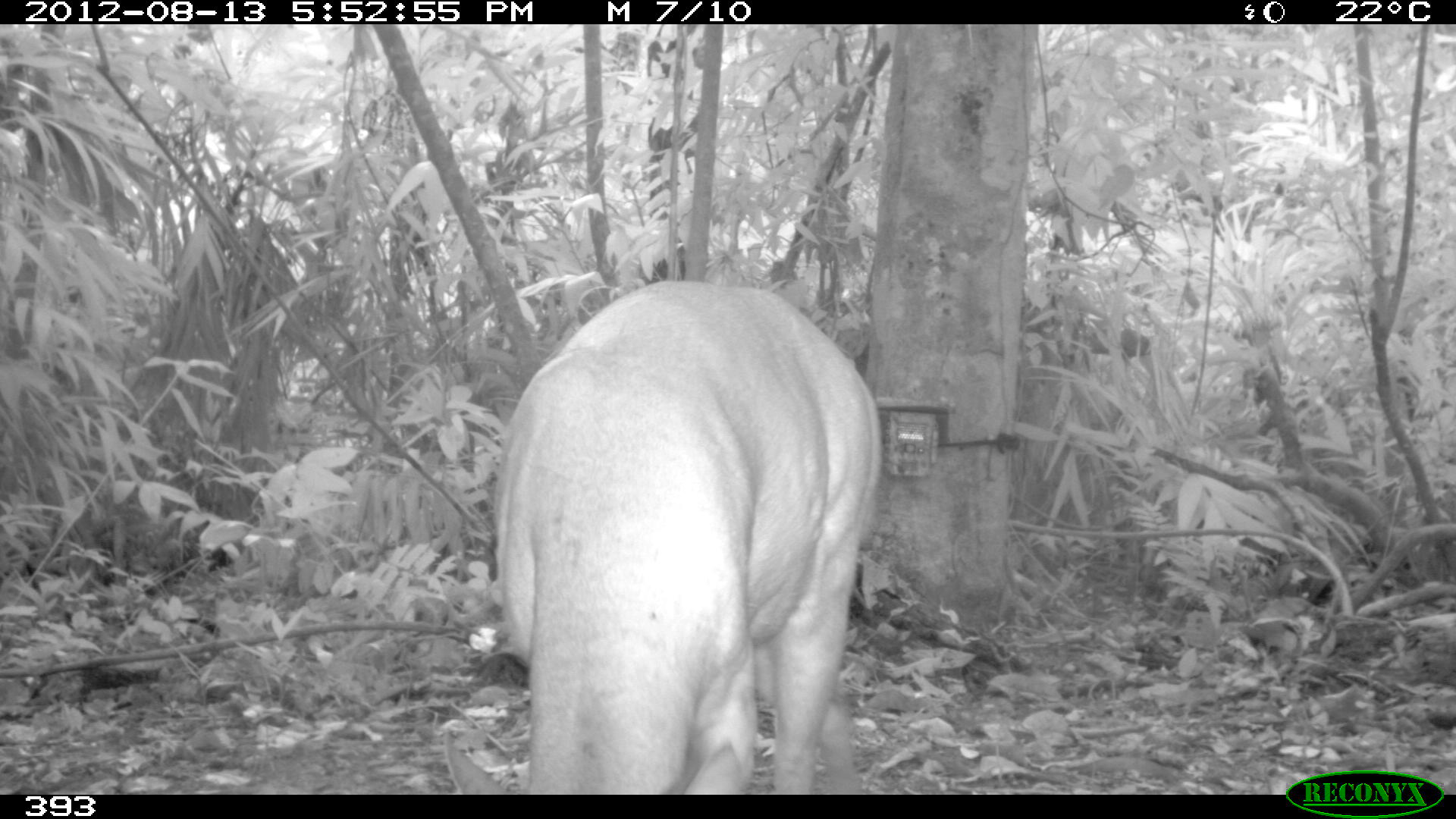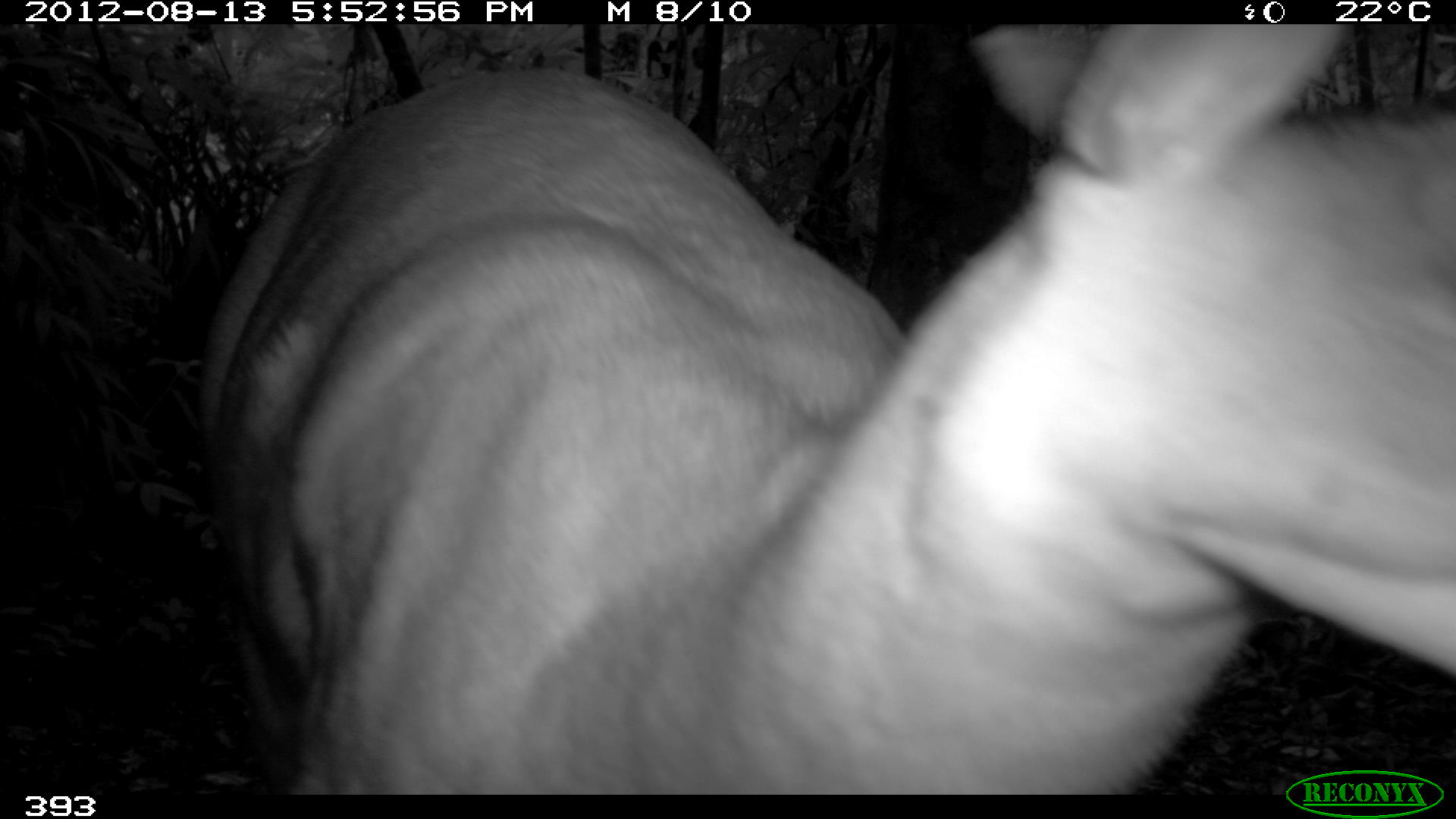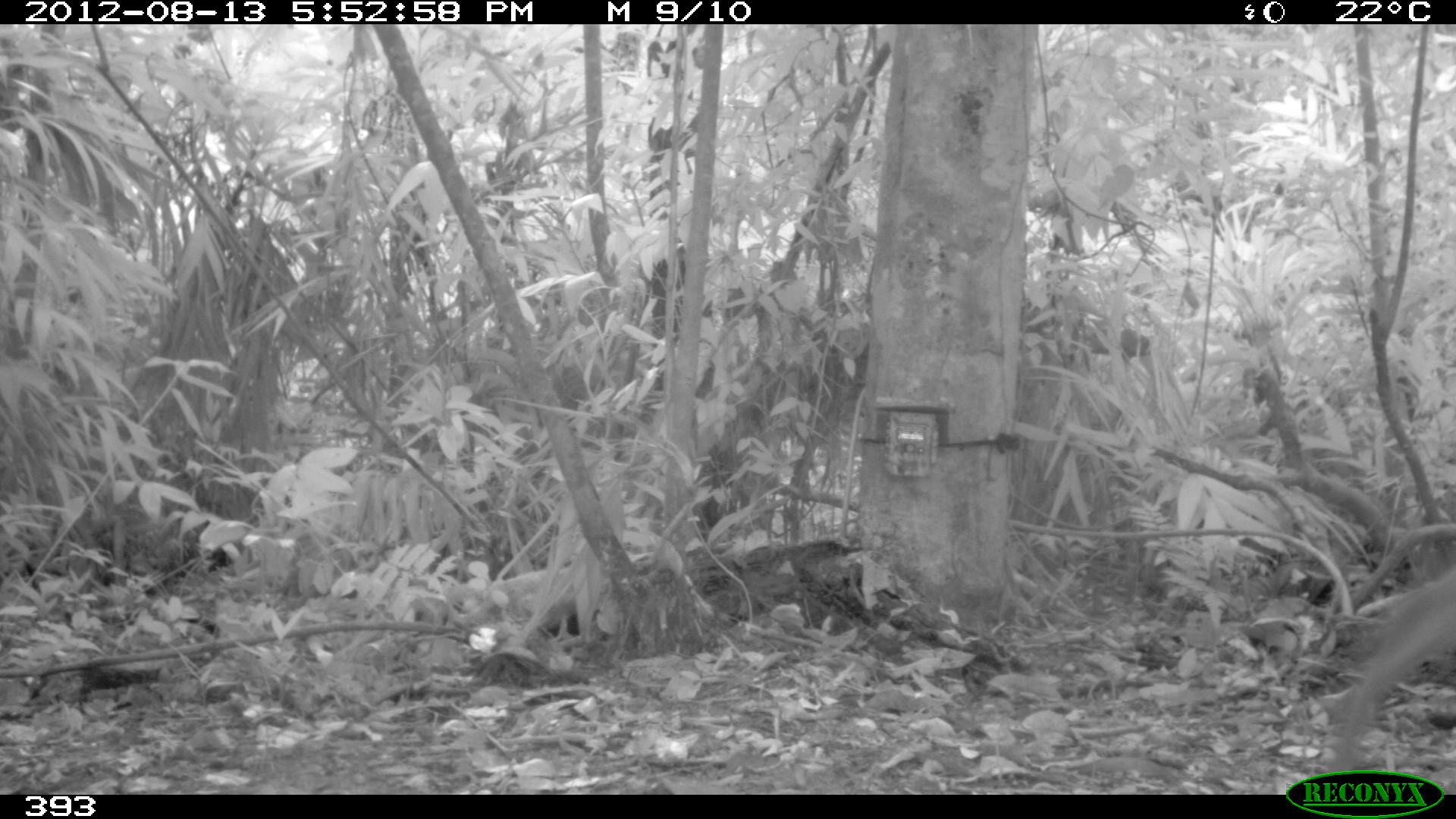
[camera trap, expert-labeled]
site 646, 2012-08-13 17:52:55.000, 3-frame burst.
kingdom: Animalia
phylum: Chordata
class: Mammalia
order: Artiodactyla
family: Cervidae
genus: Mazama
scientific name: Mazama americana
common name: red brocket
Mazama americana (red brocket).